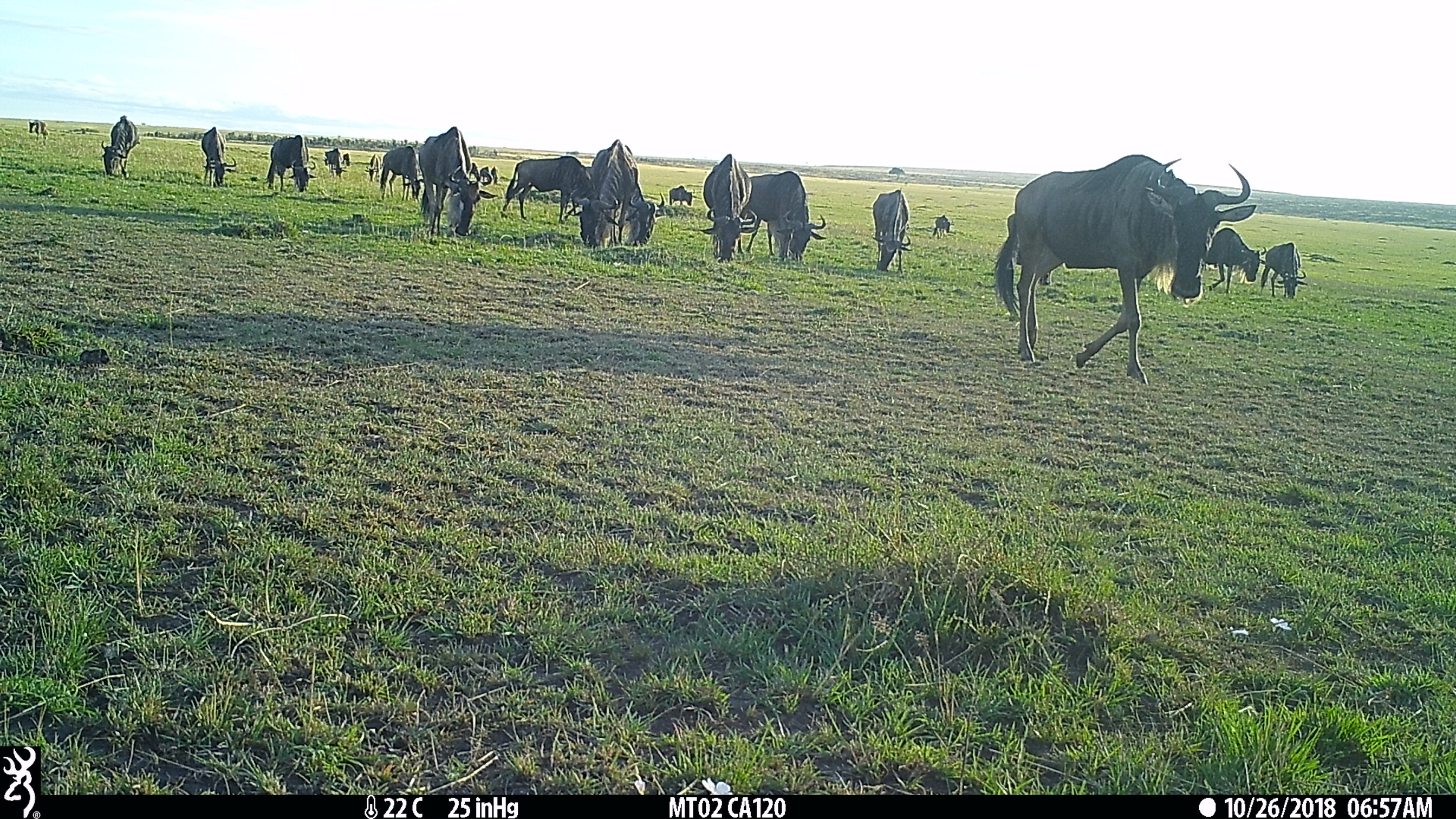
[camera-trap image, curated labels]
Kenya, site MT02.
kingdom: Animalia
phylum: Chordata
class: Mammalia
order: Artiodactyla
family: Bovidae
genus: Connochaetes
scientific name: Connochaetes taurinus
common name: blue wildebeest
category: wildebeest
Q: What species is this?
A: Wildebeest (blue wildebeest) (Connochaetes taurinus).